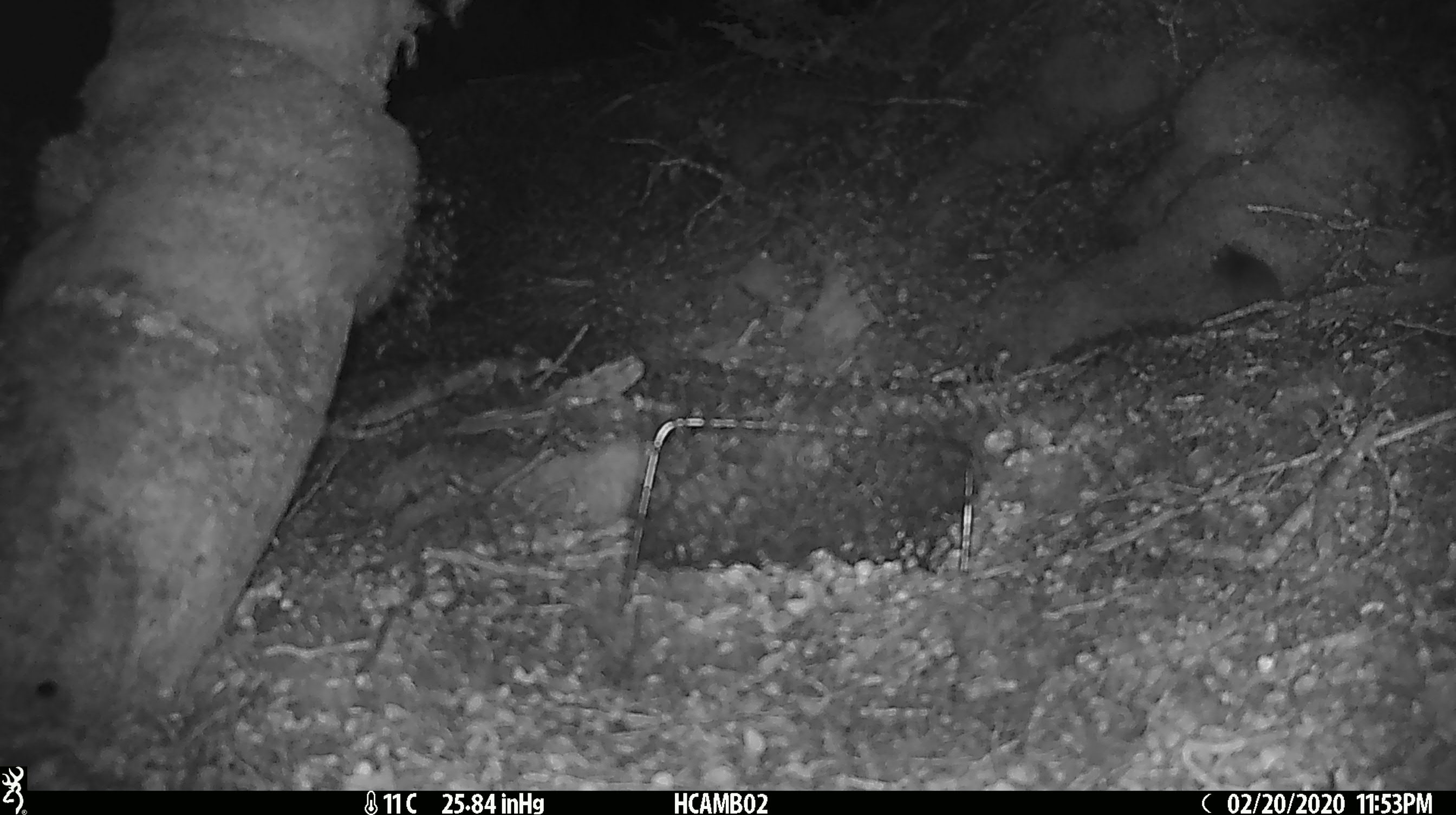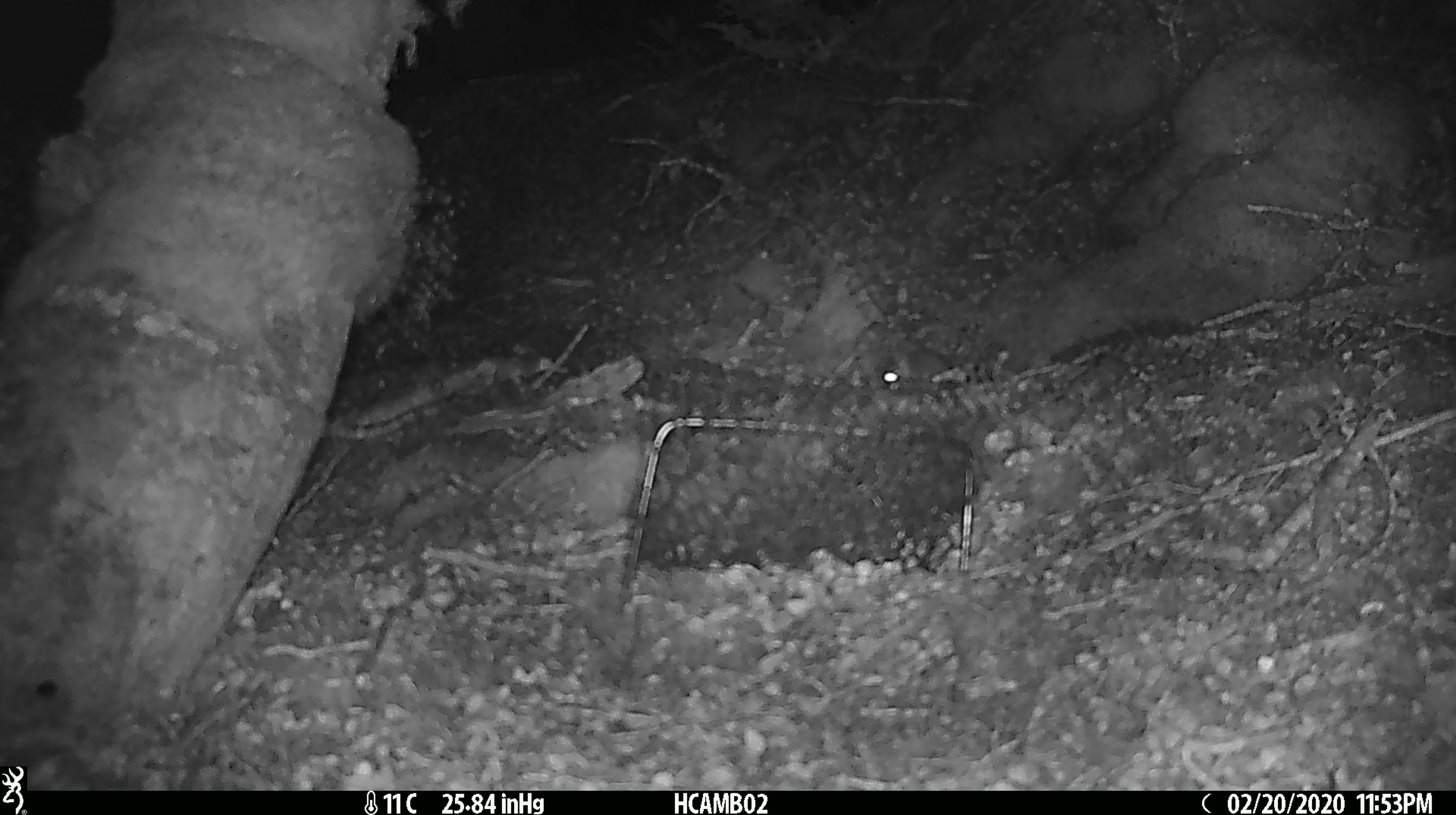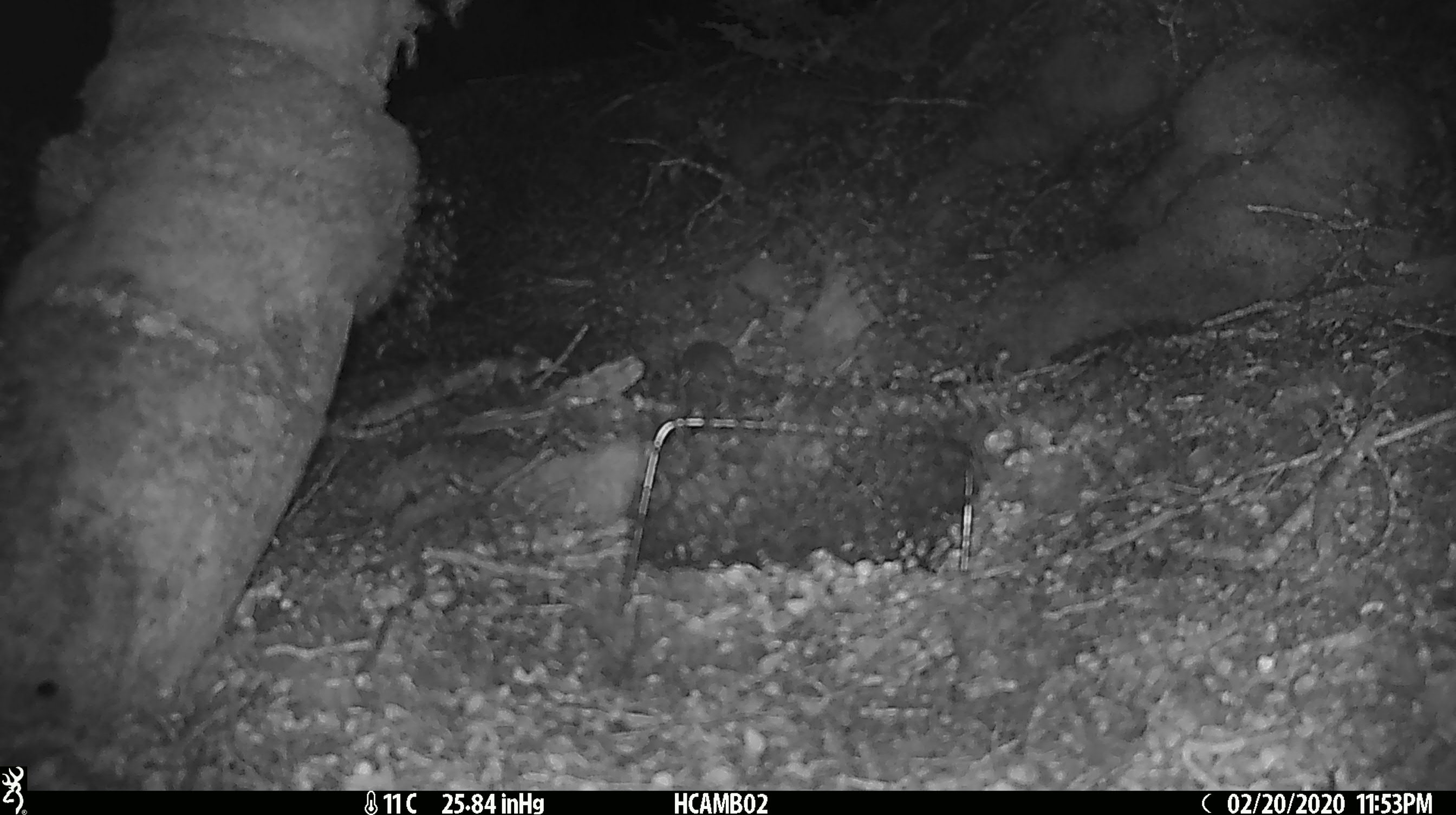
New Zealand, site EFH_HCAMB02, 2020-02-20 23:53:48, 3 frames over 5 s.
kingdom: Animalia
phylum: Chordata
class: Mammalia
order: Rodentia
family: Muridae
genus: Mus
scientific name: Mus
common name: mouse